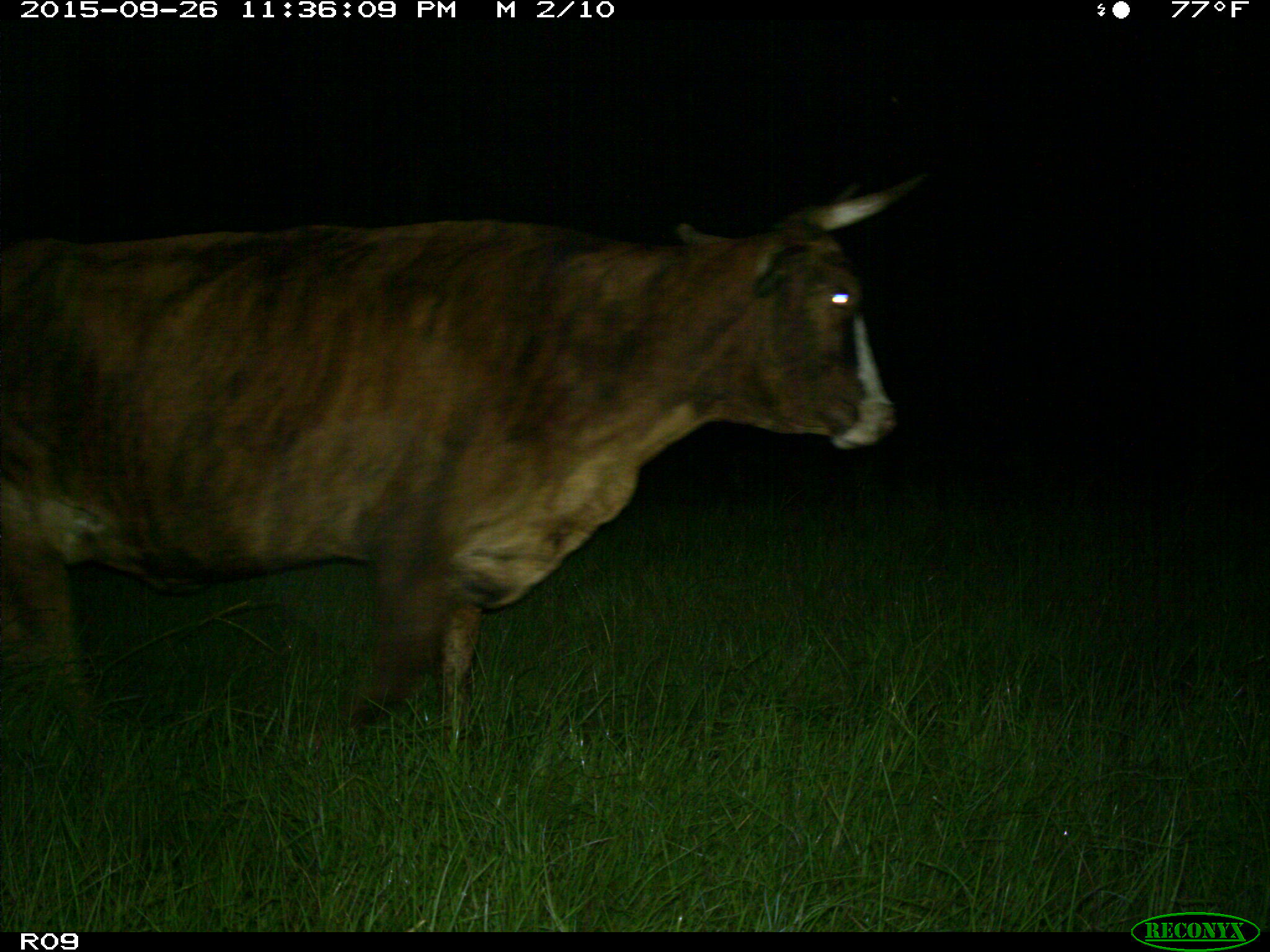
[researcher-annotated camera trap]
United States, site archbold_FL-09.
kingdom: Animalia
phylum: Chordata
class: Mammalia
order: Artiodactyla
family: Bovidae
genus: Bos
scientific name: Bos taurus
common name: domestic cow